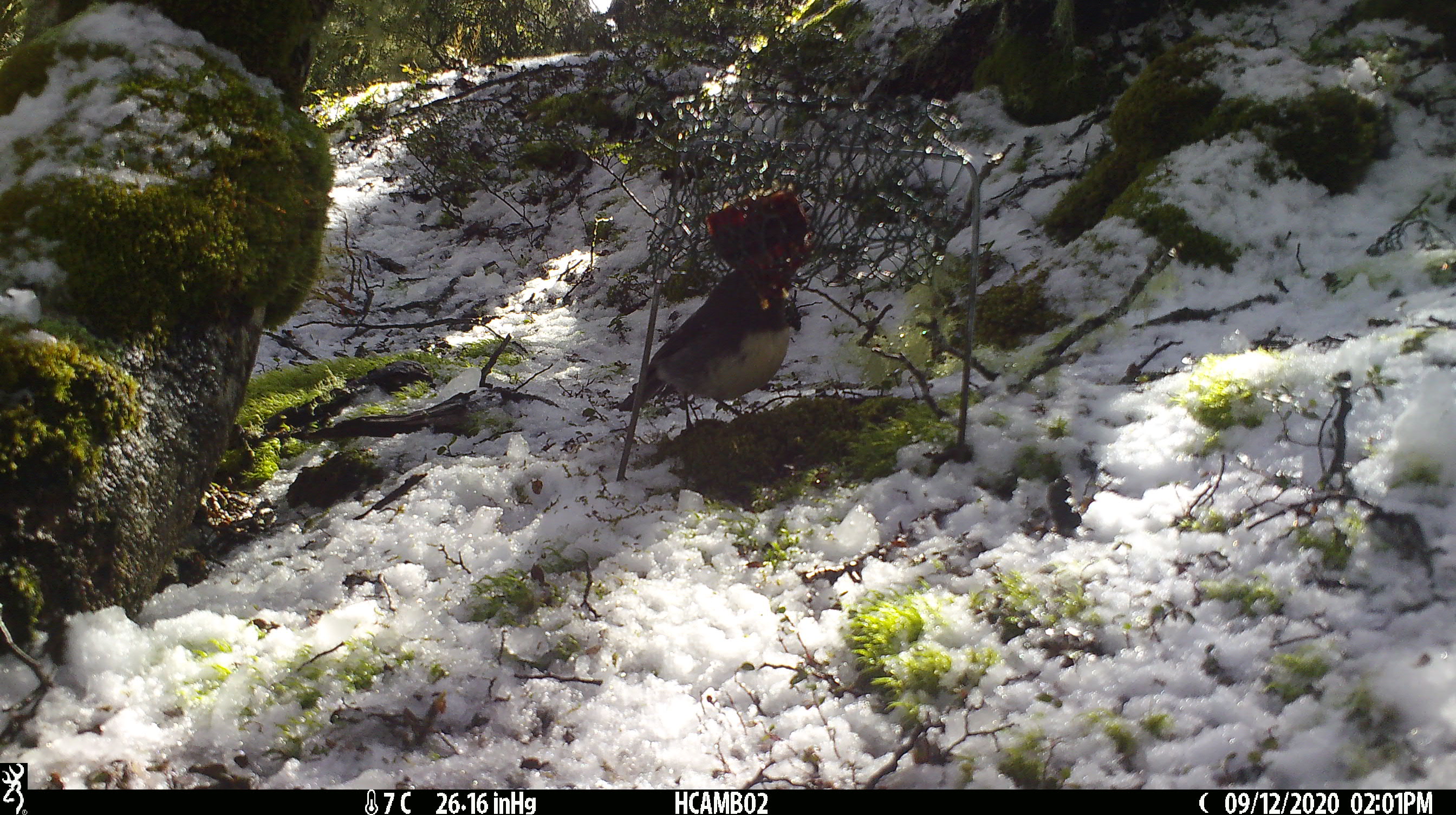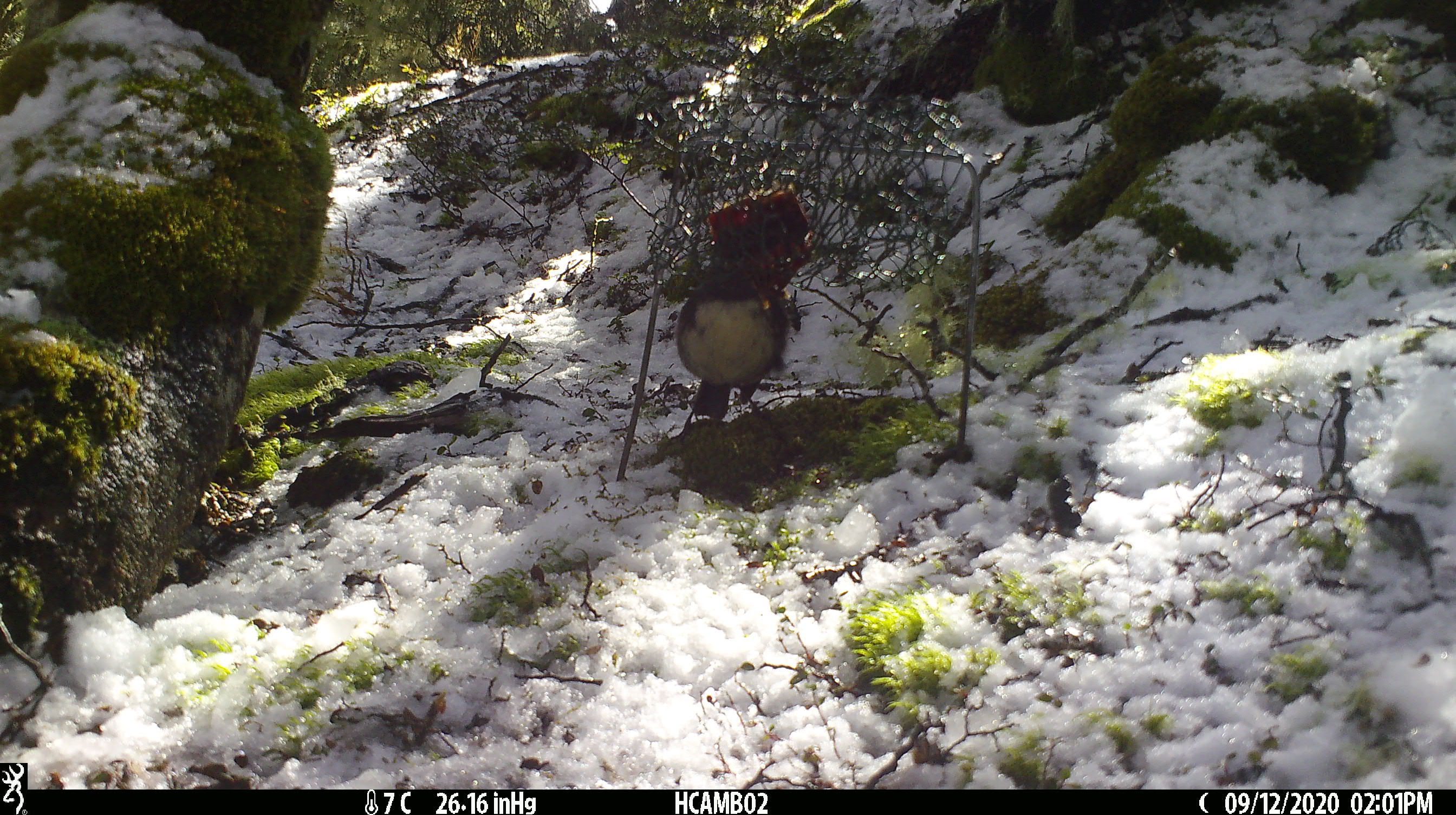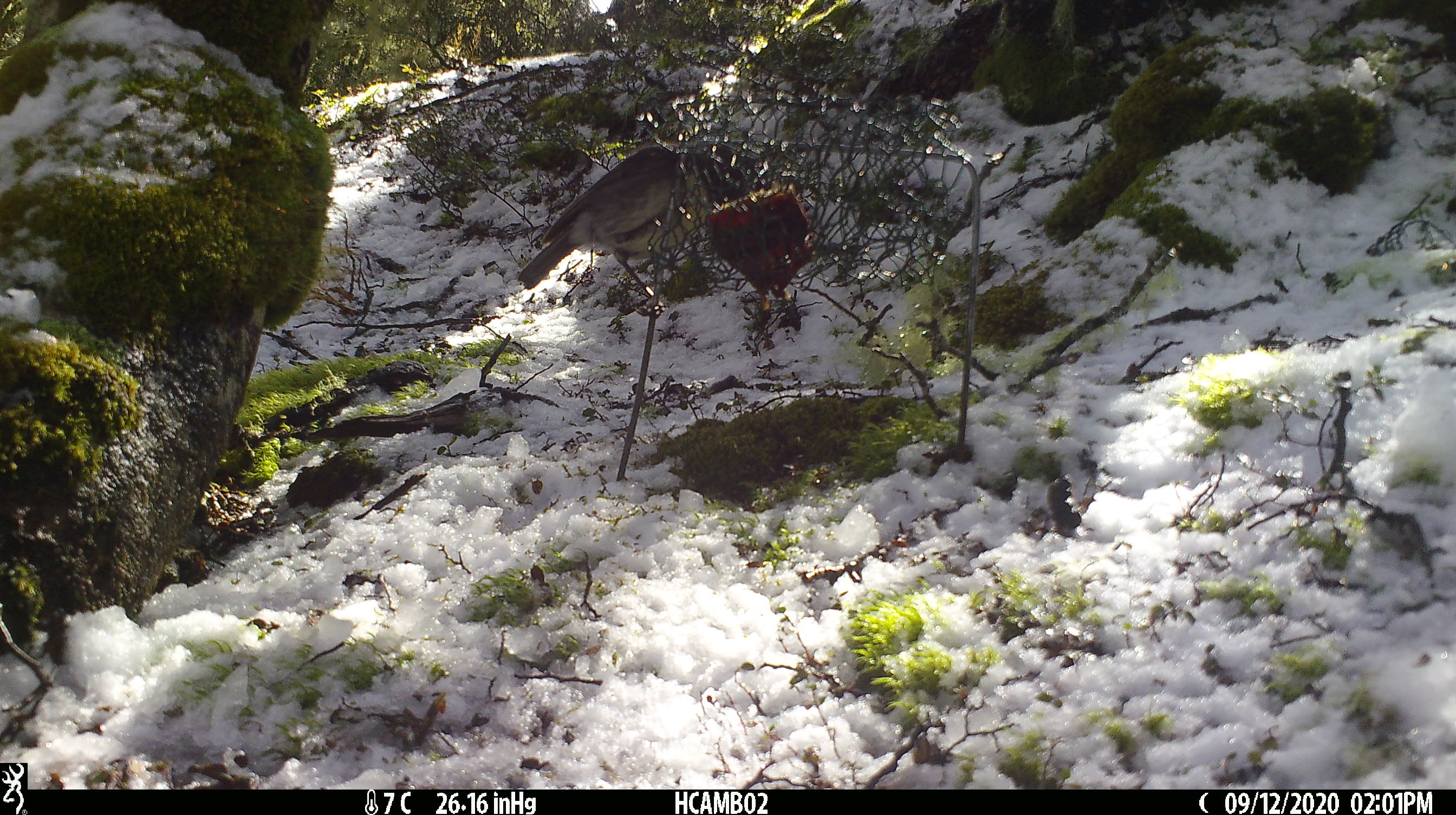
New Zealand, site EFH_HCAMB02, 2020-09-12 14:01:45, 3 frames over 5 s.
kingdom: Animalia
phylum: Chordata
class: Aves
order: Passeriformes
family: Petroicidae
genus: Petroica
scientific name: Petroica australis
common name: new zealand robin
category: robin